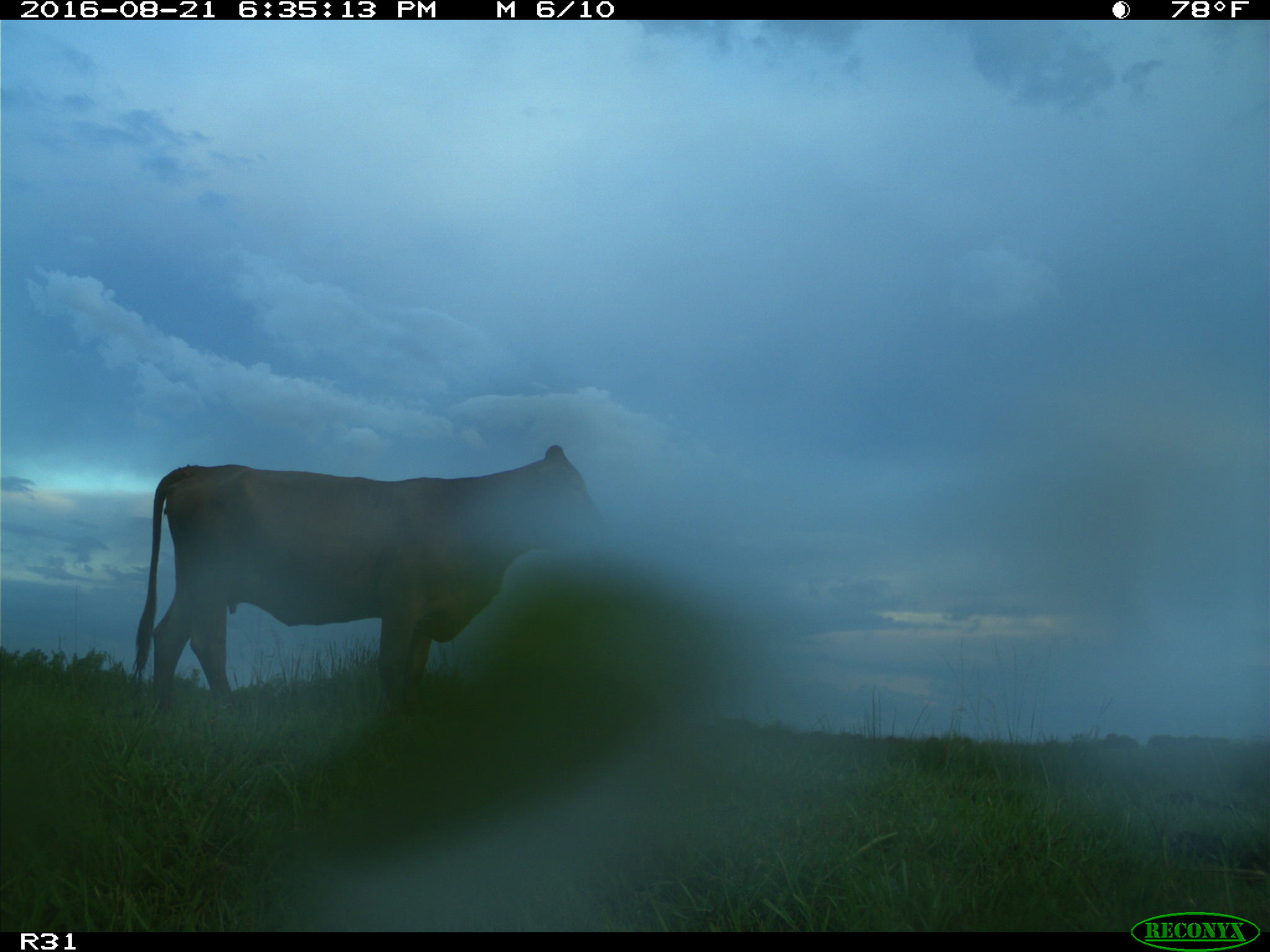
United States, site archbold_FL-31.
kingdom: Animalia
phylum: Chordata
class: Mammalia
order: Artiodactyla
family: Bovidae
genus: Bos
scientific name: Bos taurus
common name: domestic cow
Bos taurus (domestic cow).